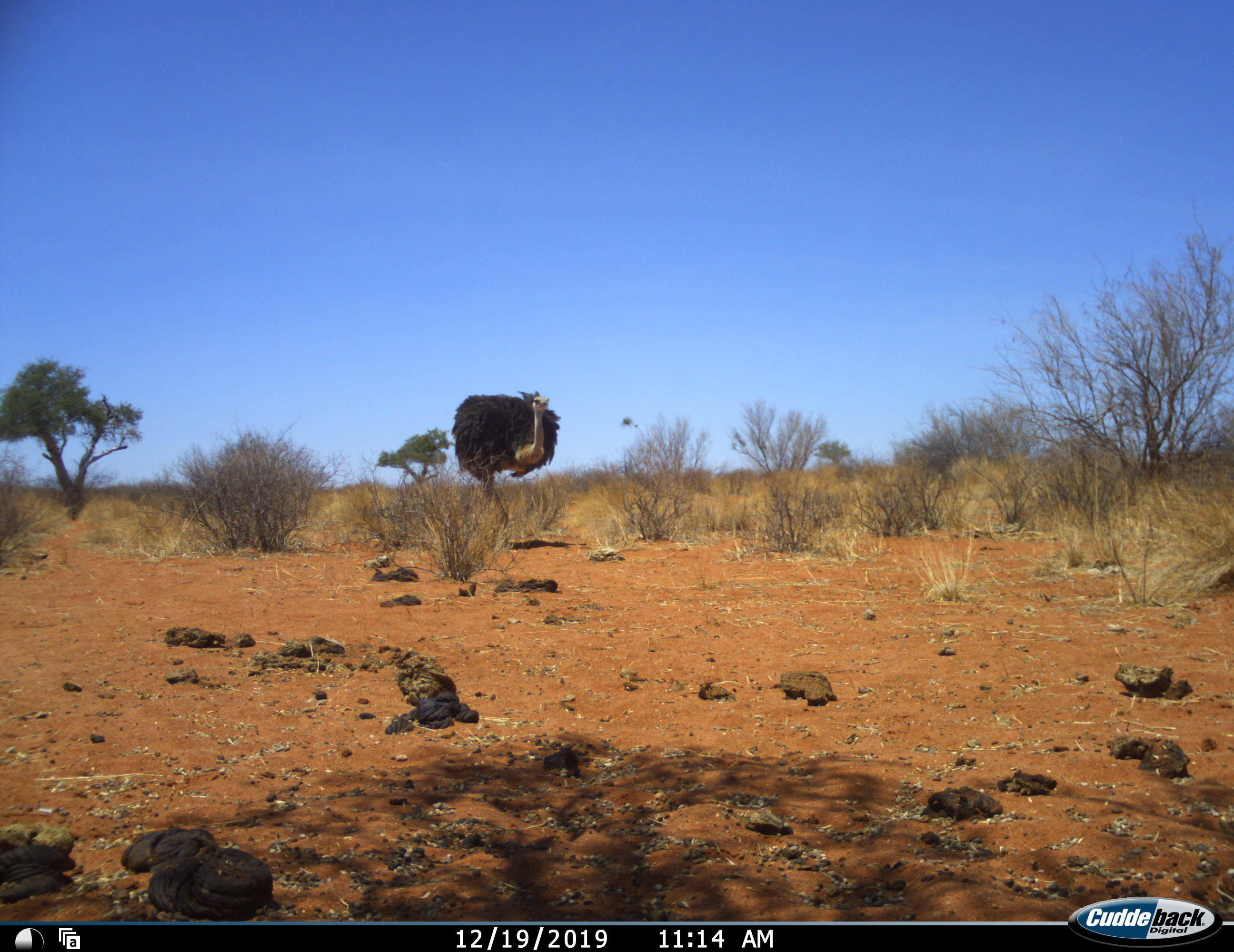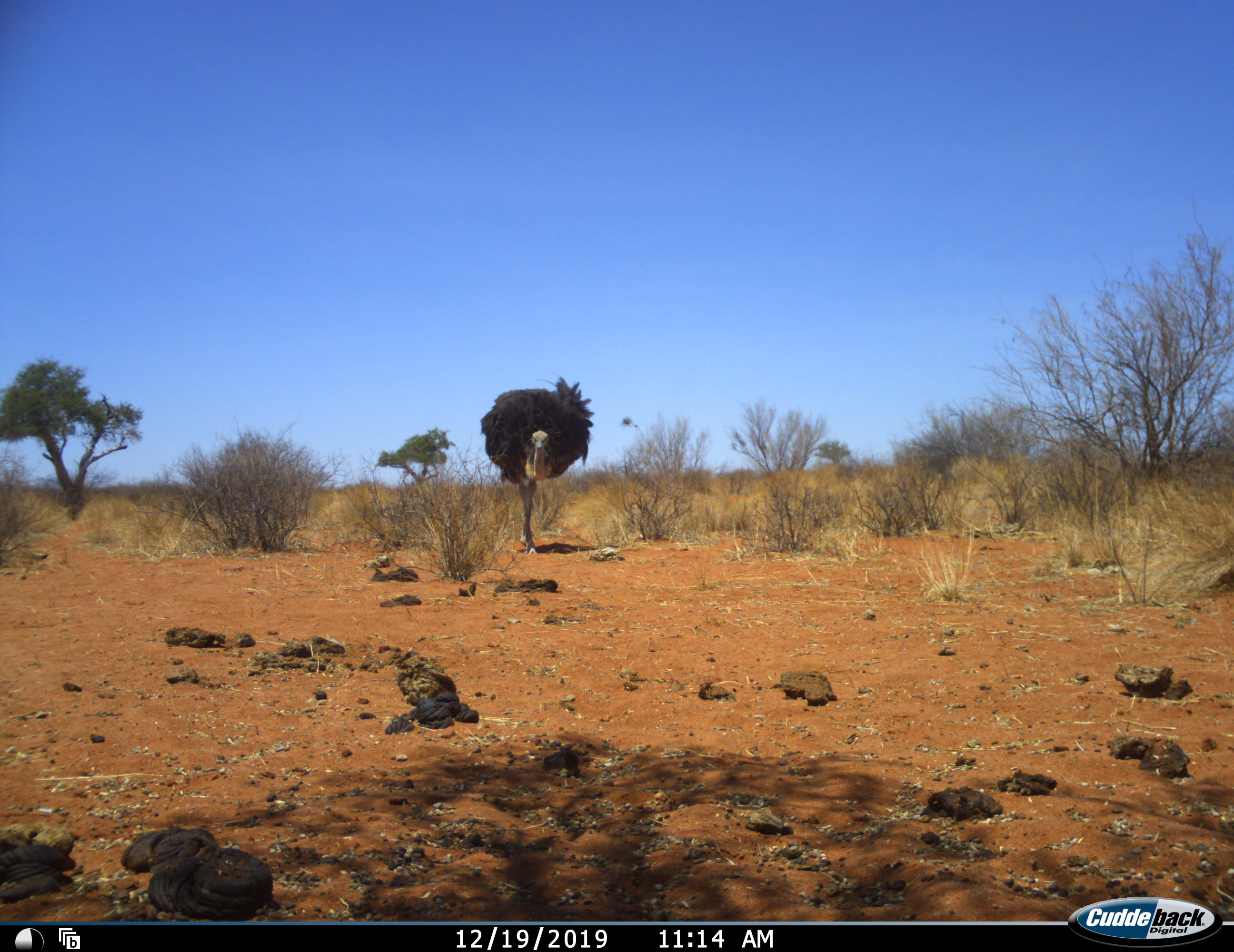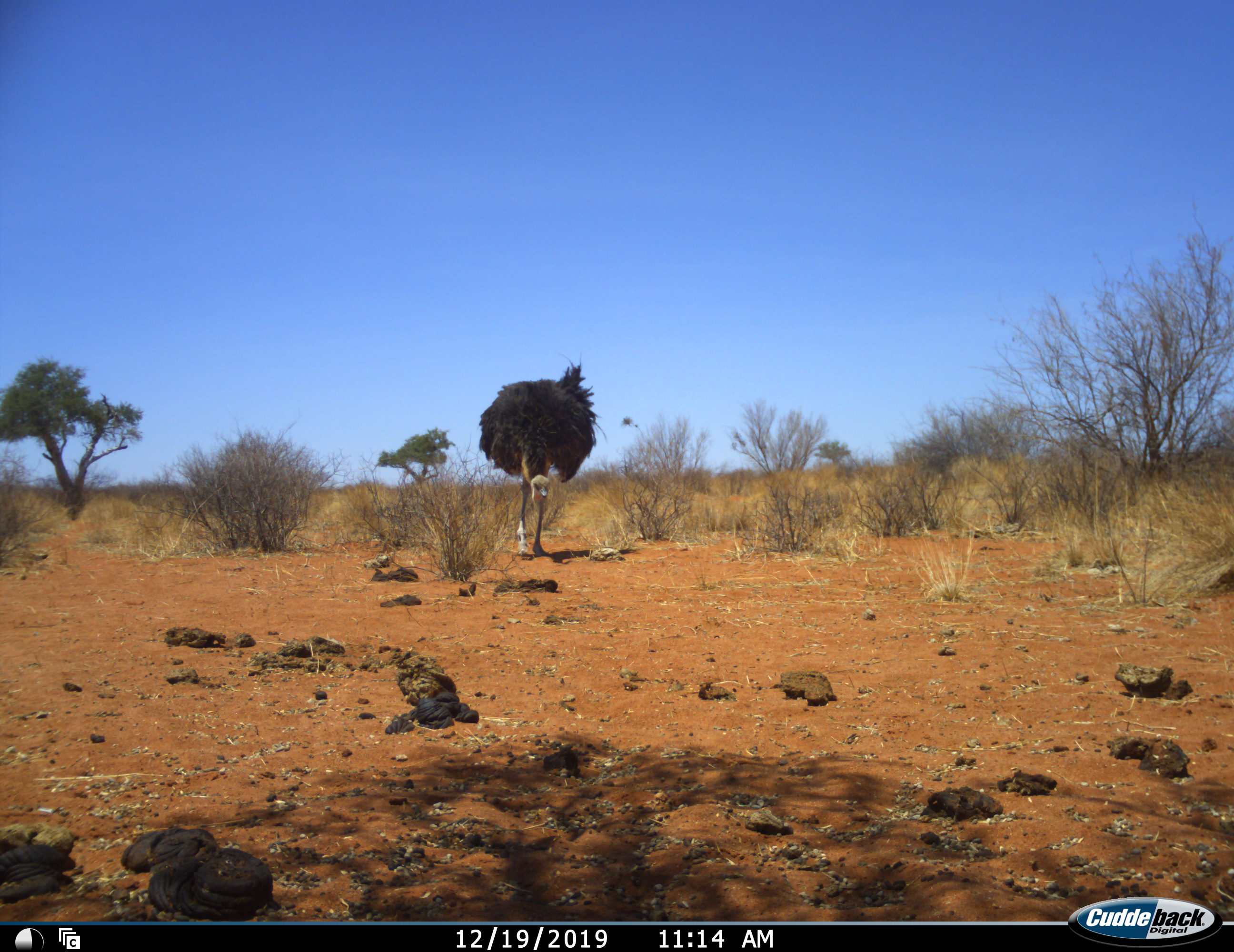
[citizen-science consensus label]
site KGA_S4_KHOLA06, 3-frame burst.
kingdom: Animalia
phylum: Chordata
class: Aves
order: Struthioniformes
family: Struthionidae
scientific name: Struthionidae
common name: ostrich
Ostrich (Struthionidae), count 1. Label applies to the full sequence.